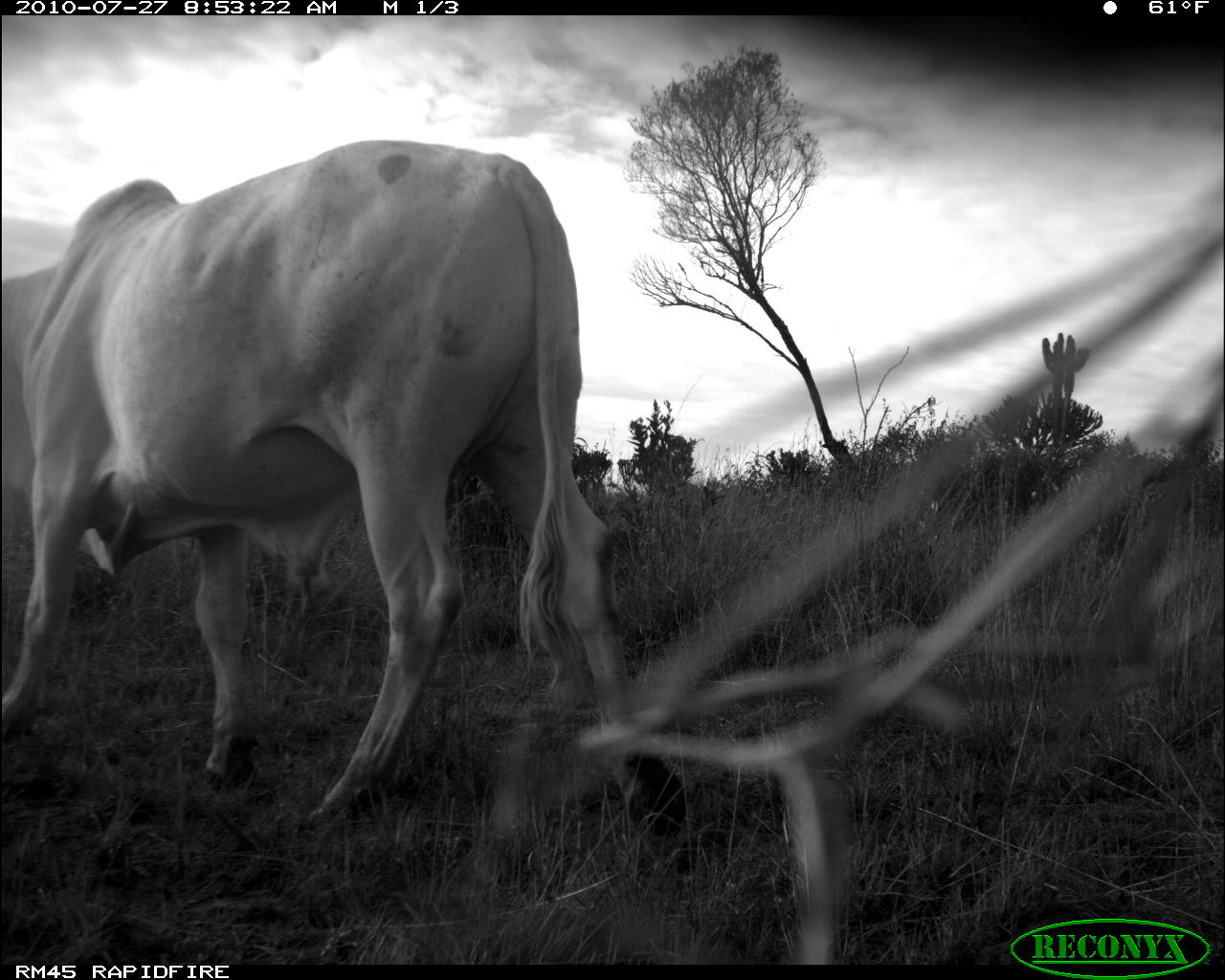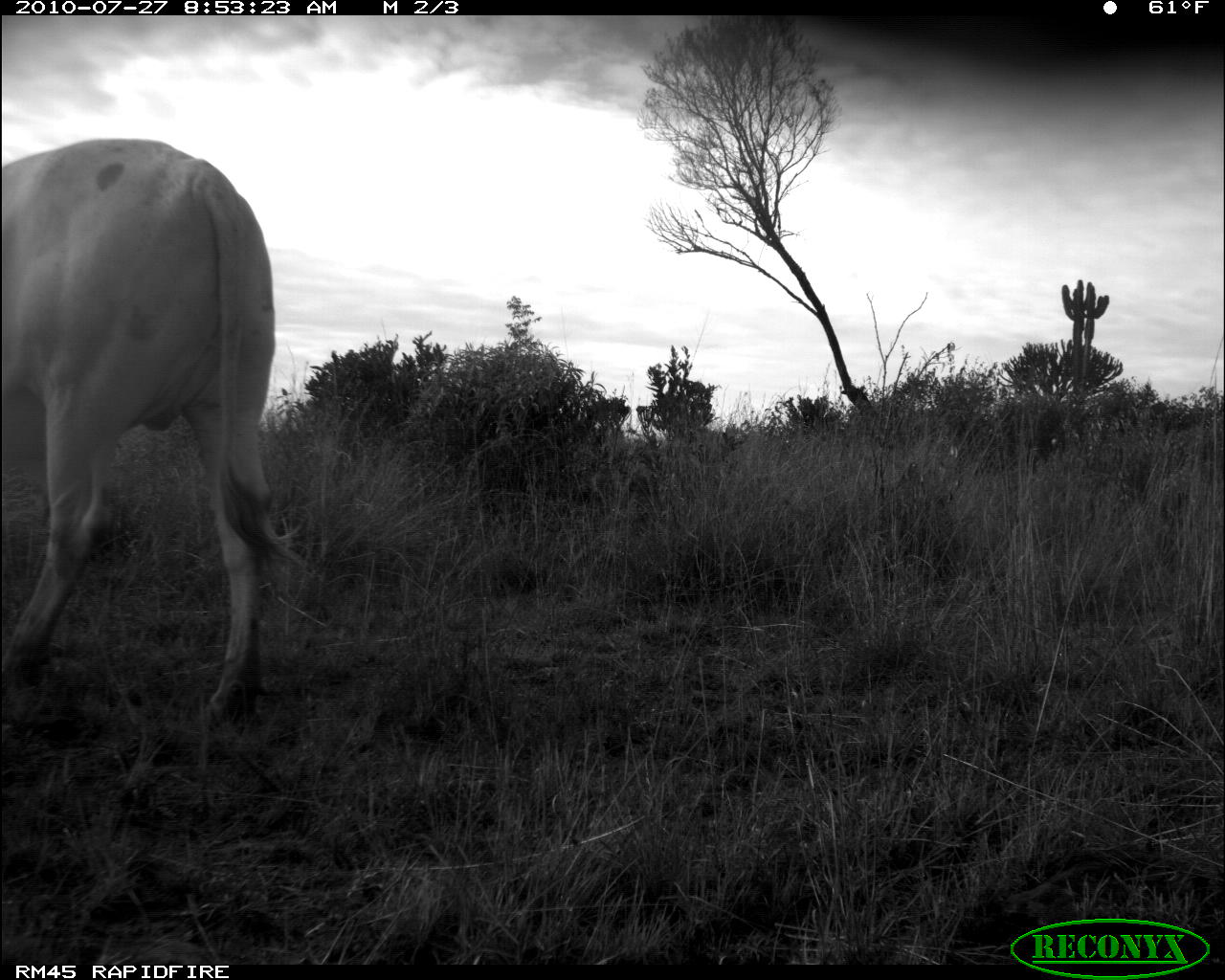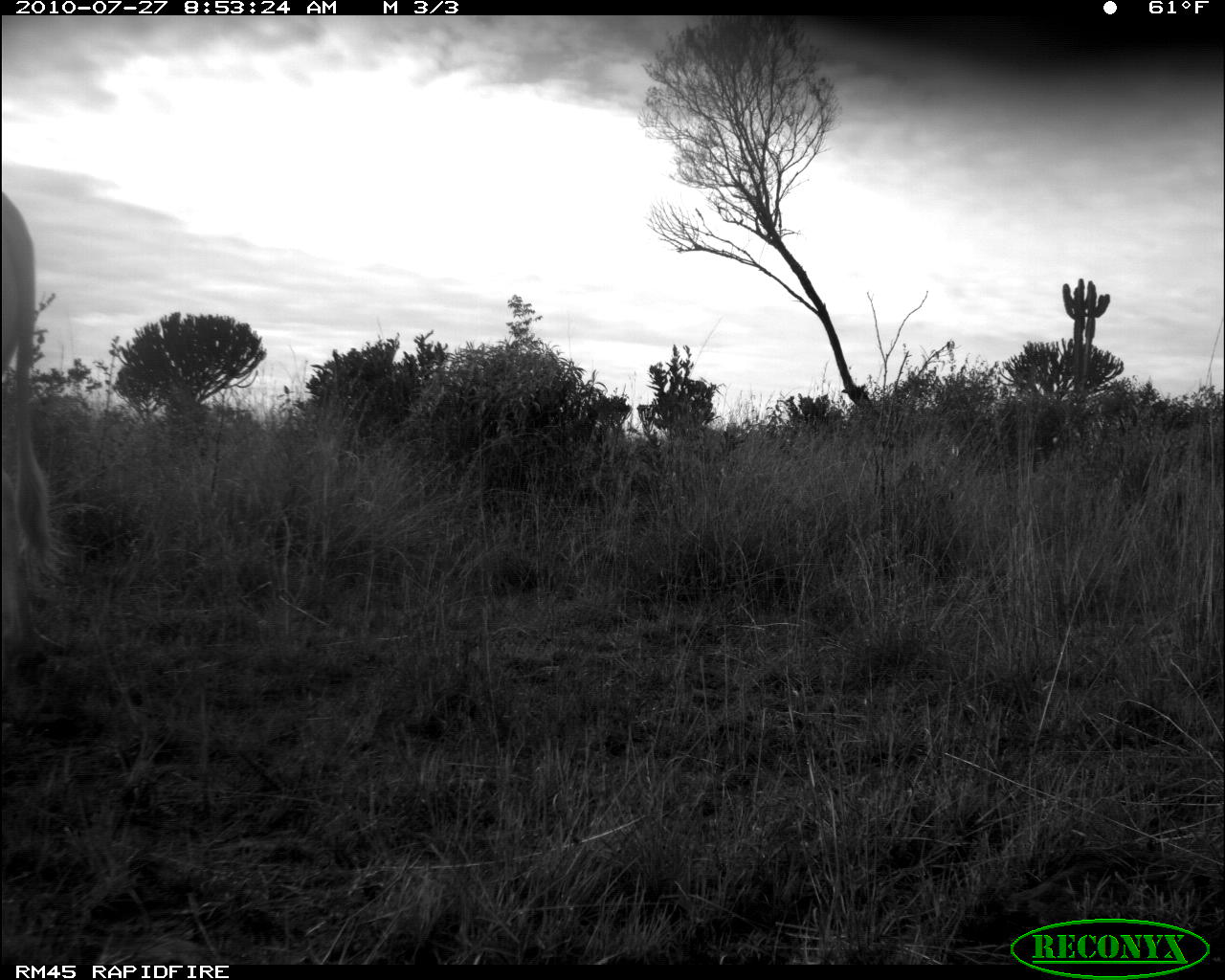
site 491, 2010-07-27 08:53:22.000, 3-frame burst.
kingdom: Animalia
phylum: Chordata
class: Mammalia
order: Artiodactyla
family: Bovidae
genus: Bos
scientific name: Bos taurus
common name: domestic cattle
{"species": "Bos taurus (domestic cattle)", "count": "1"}